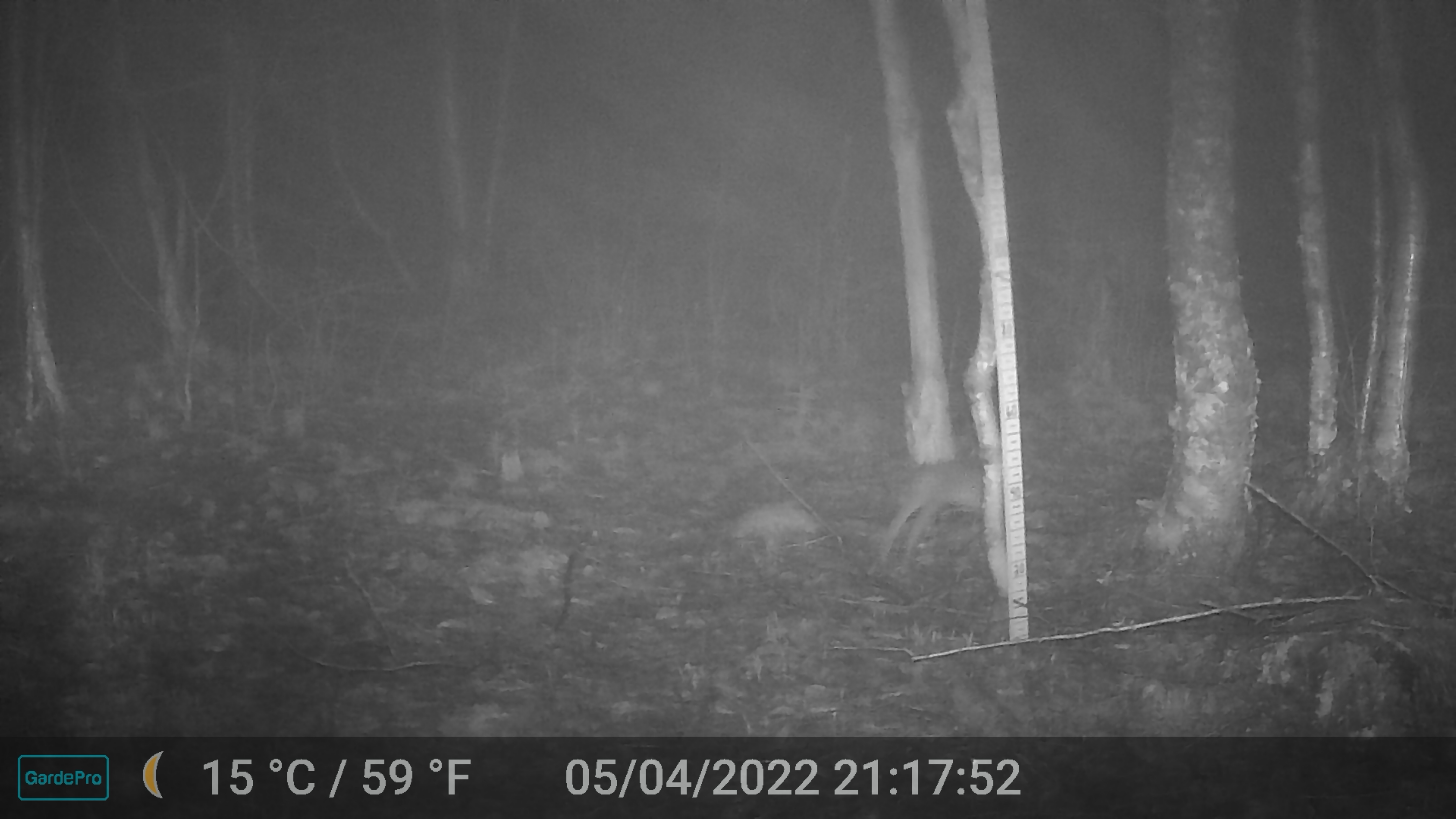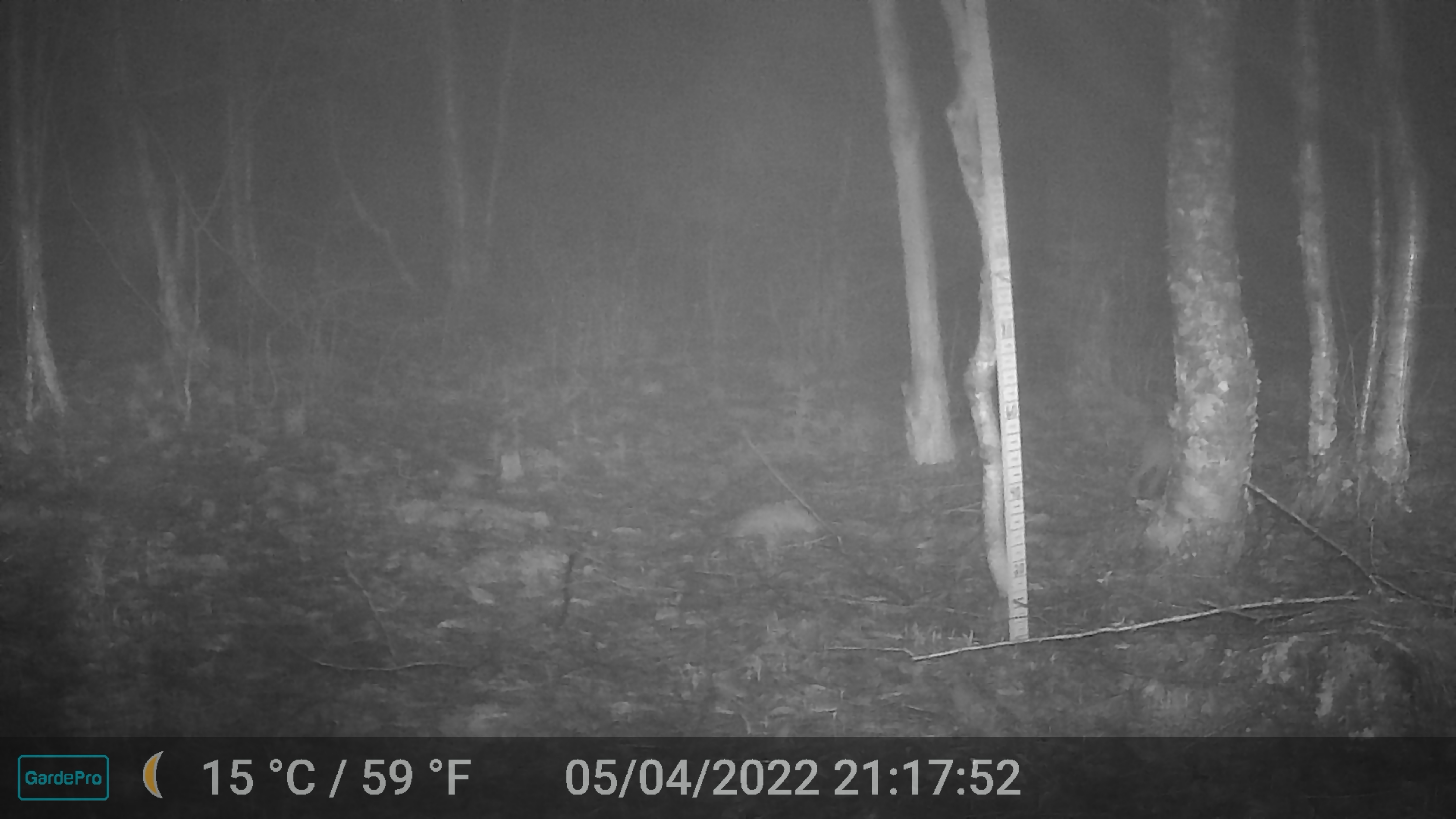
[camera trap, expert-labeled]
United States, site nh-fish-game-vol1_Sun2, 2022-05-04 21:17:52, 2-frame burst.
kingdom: Animalia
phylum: Chordata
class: Mammalia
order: Lagomorpha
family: Leporidae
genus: Lepus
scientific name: Lepus americanus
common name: snowshoe hare